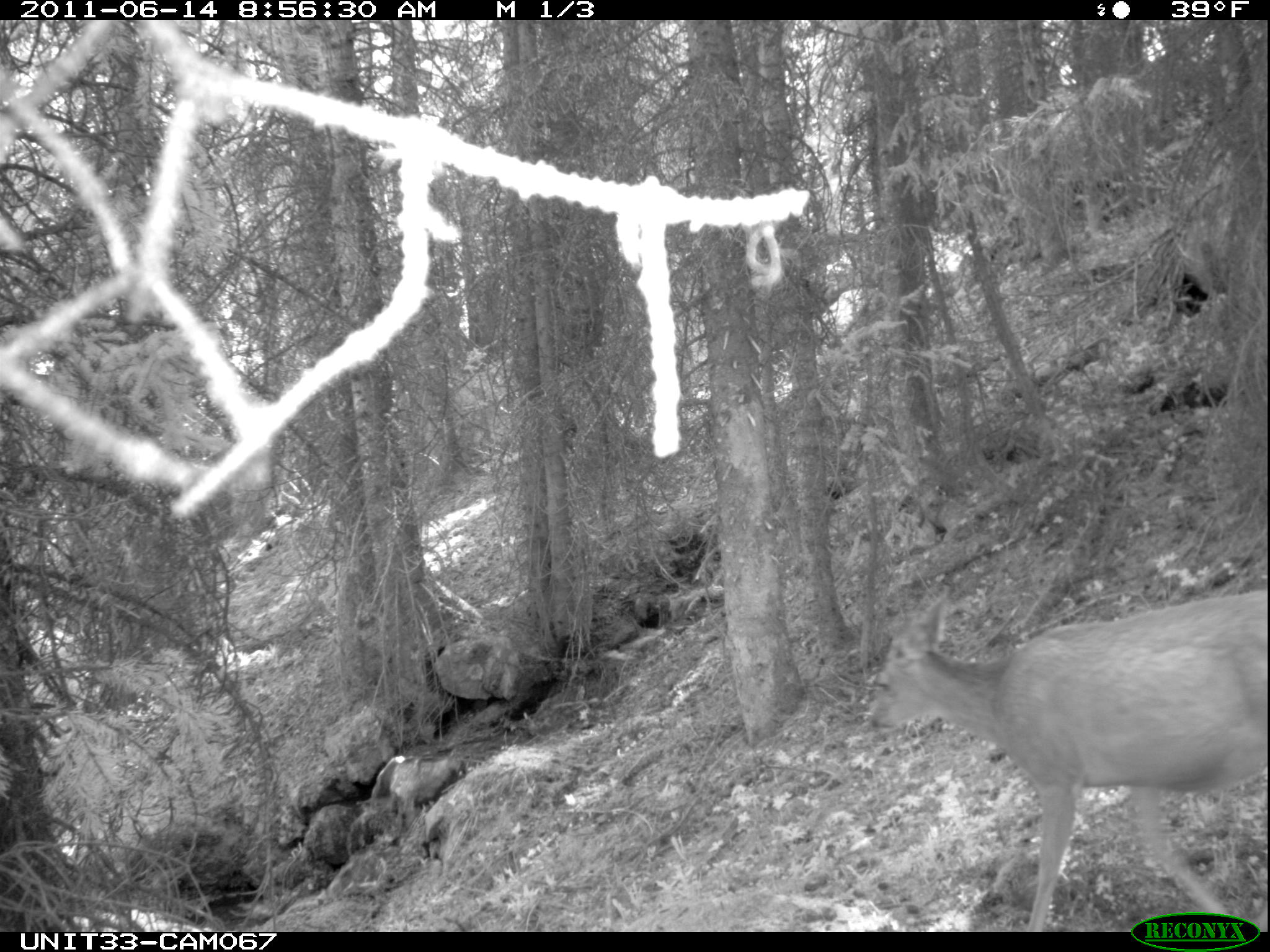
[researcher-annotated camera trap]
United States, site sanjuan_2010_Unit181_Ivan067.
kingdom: Animalia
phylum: Chordata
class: Mammalia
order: Artiodactyla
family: Cervidae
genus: Odocoileus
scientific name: Odocoileus hemionus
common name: mule deer